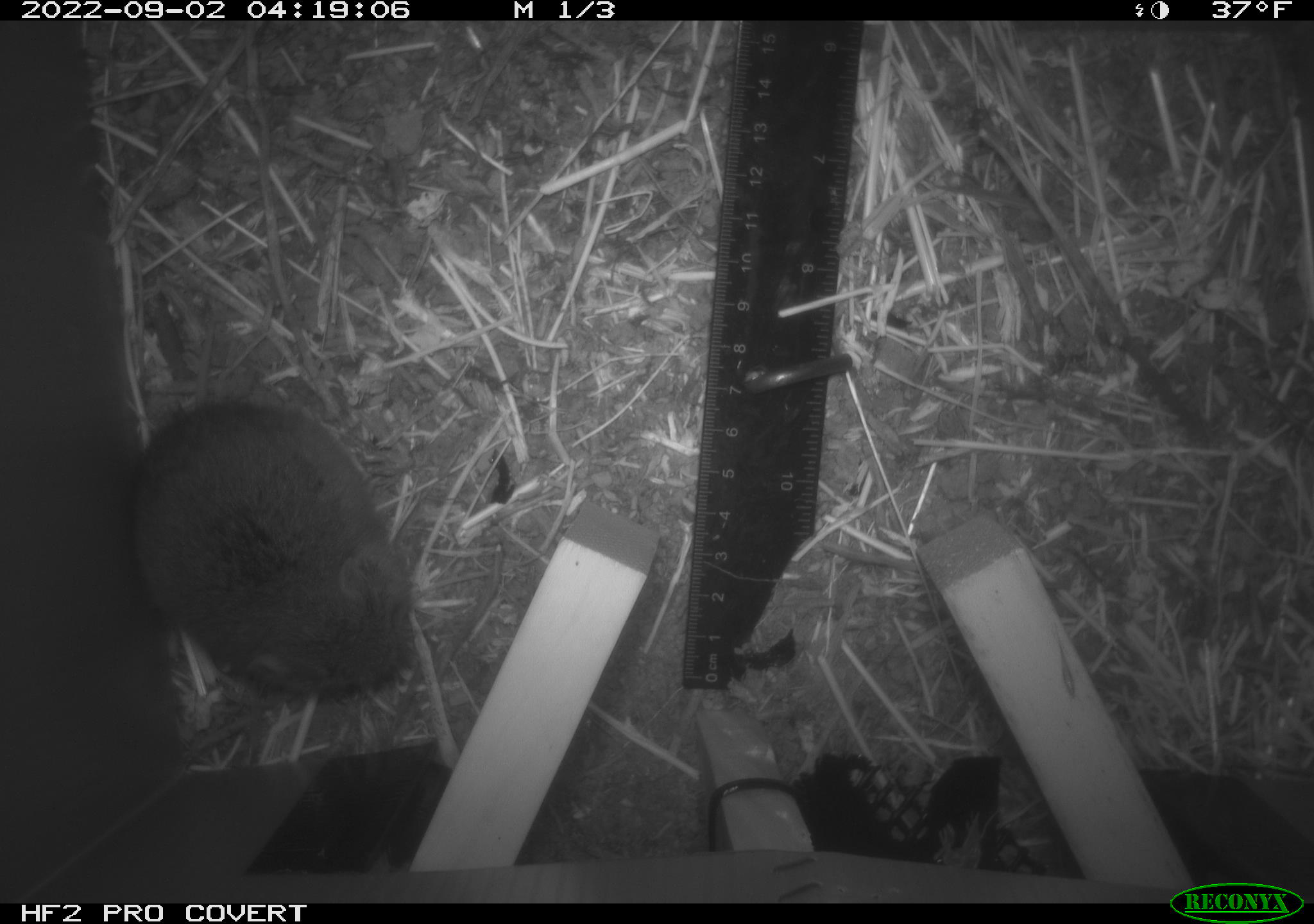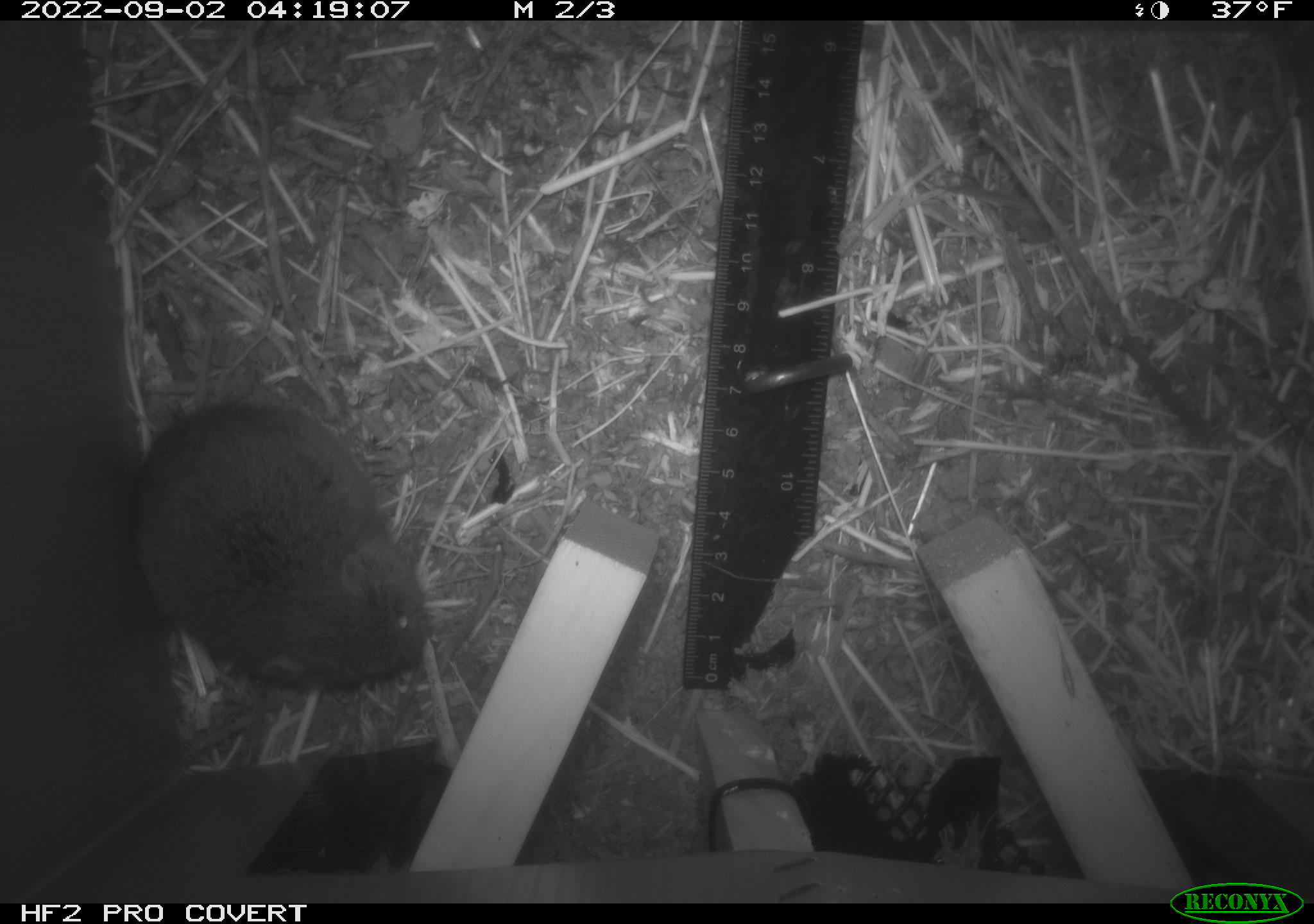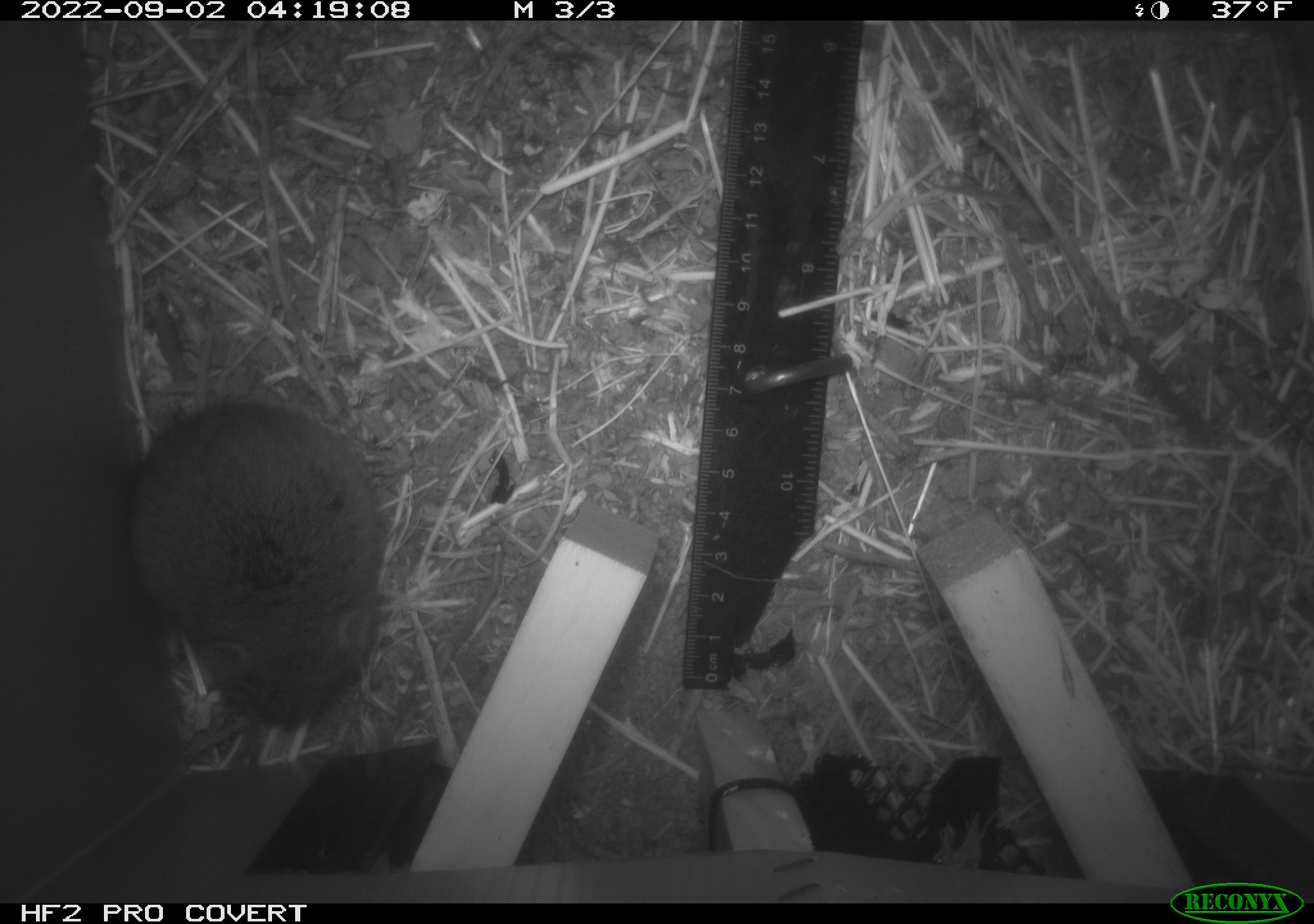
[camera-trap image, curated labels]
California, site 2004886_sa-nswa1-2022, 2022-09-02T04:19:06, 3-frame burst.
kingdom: Animalia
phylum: Chordata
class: Mammalia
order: Rodentia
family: Cricetidae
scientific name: Cricetidae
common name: hamsters, voles, lemmings, and allies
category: cricetidae family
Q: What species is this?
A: Cricetidae family (hamsters, voles, lemmings, and allies) (Cricetidae).